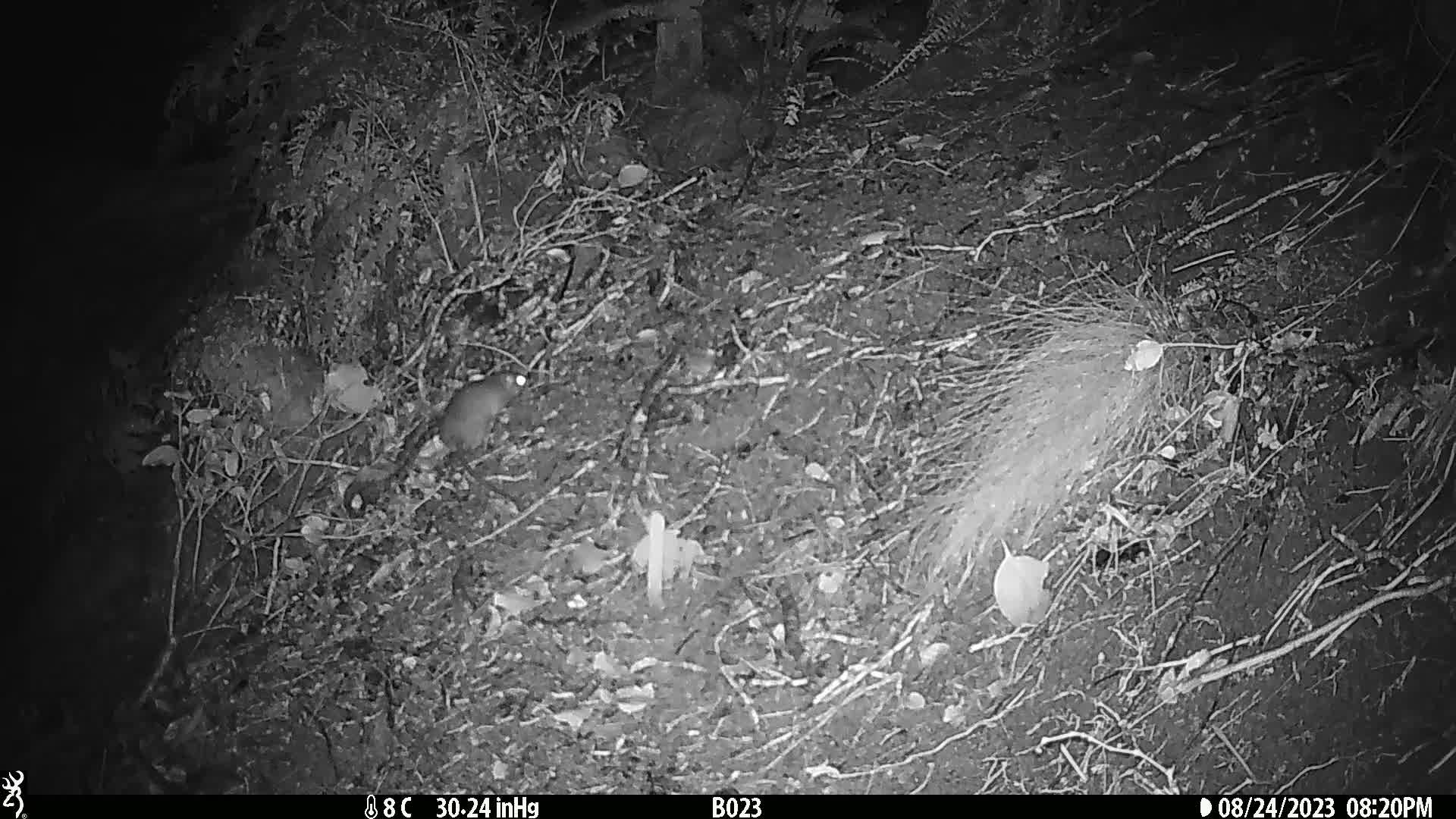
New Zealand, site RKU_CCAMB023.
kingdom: Animalia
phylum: Chordata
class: Mammalia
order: Rodentia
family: Muridae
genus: Rattus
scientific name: Rattus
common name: rat